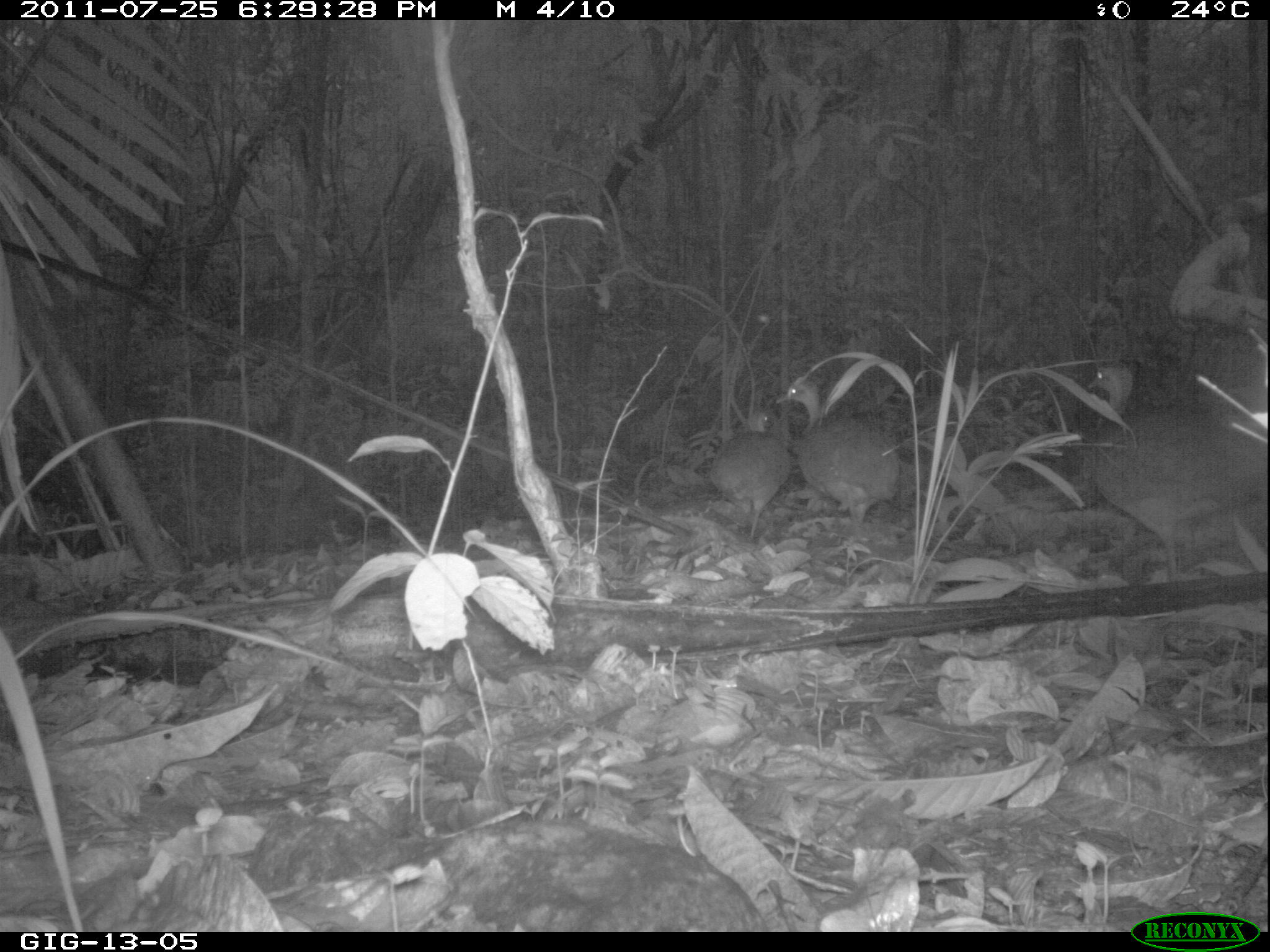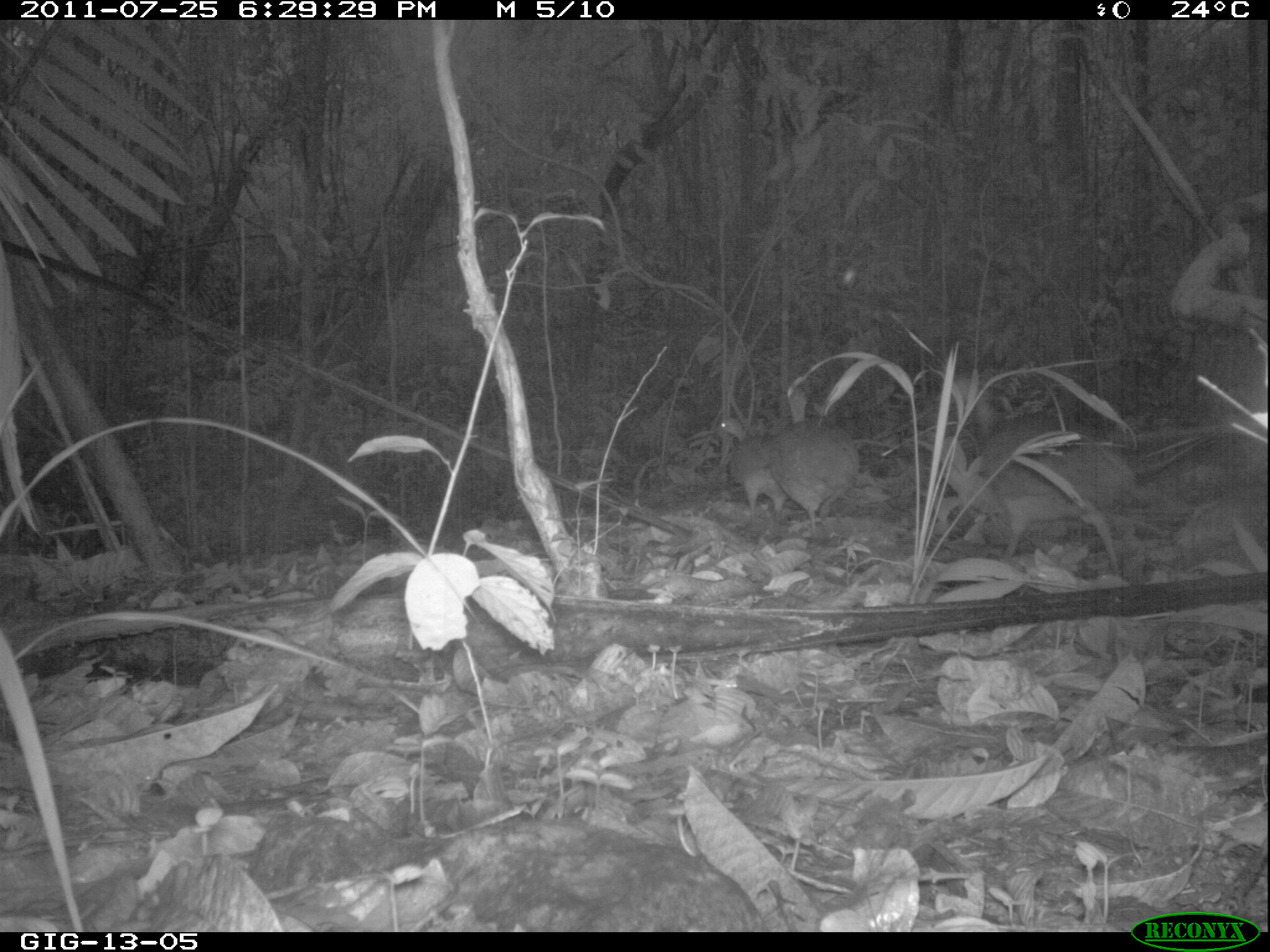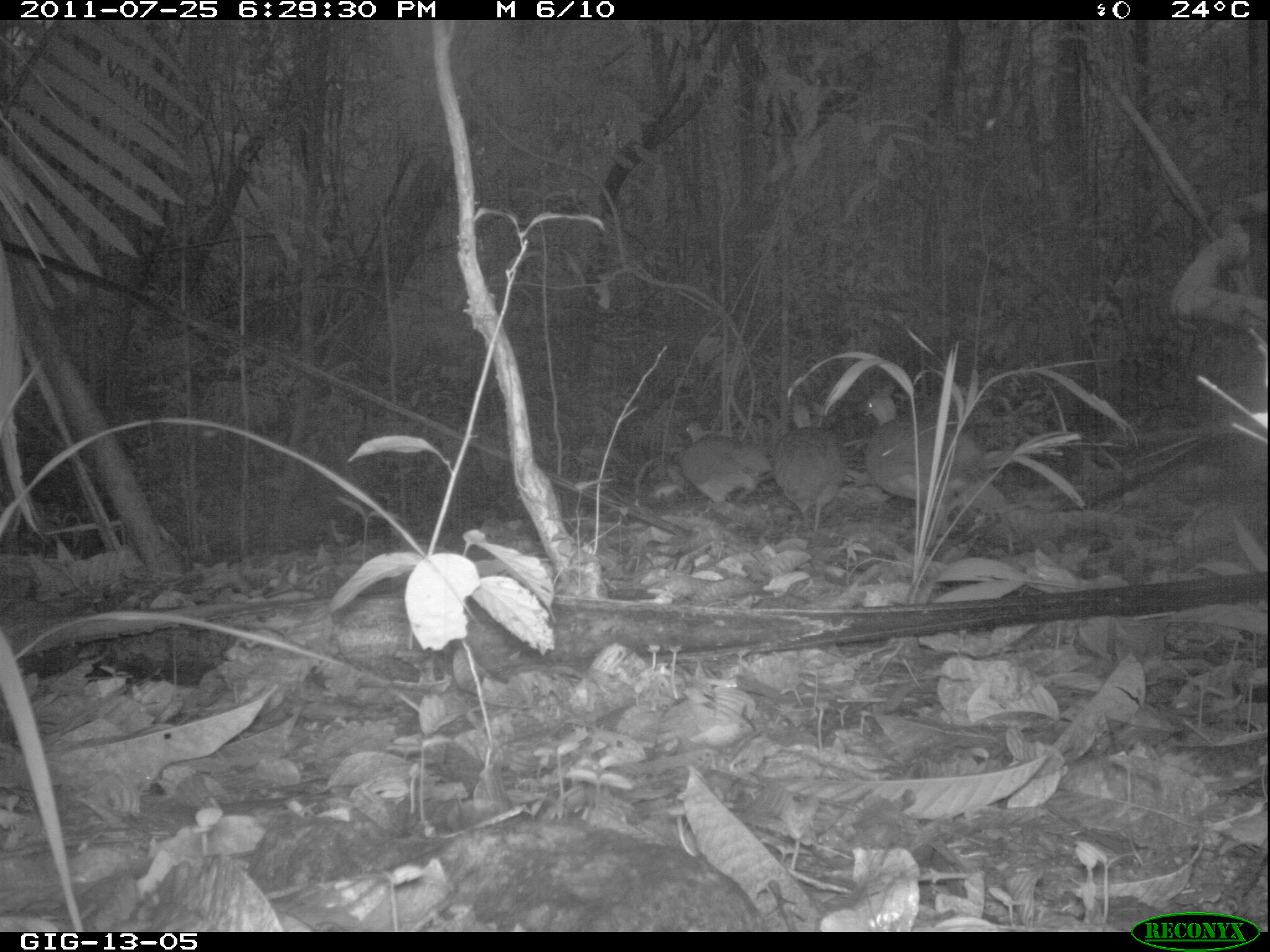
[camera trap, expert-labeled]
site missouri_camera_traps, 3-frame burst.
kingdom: Animalia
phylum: Chordata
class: Aves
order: Tinamiformes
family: Tinamidae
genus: Tinamus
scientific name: Tinamus major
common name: great tinamou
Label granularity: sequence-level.